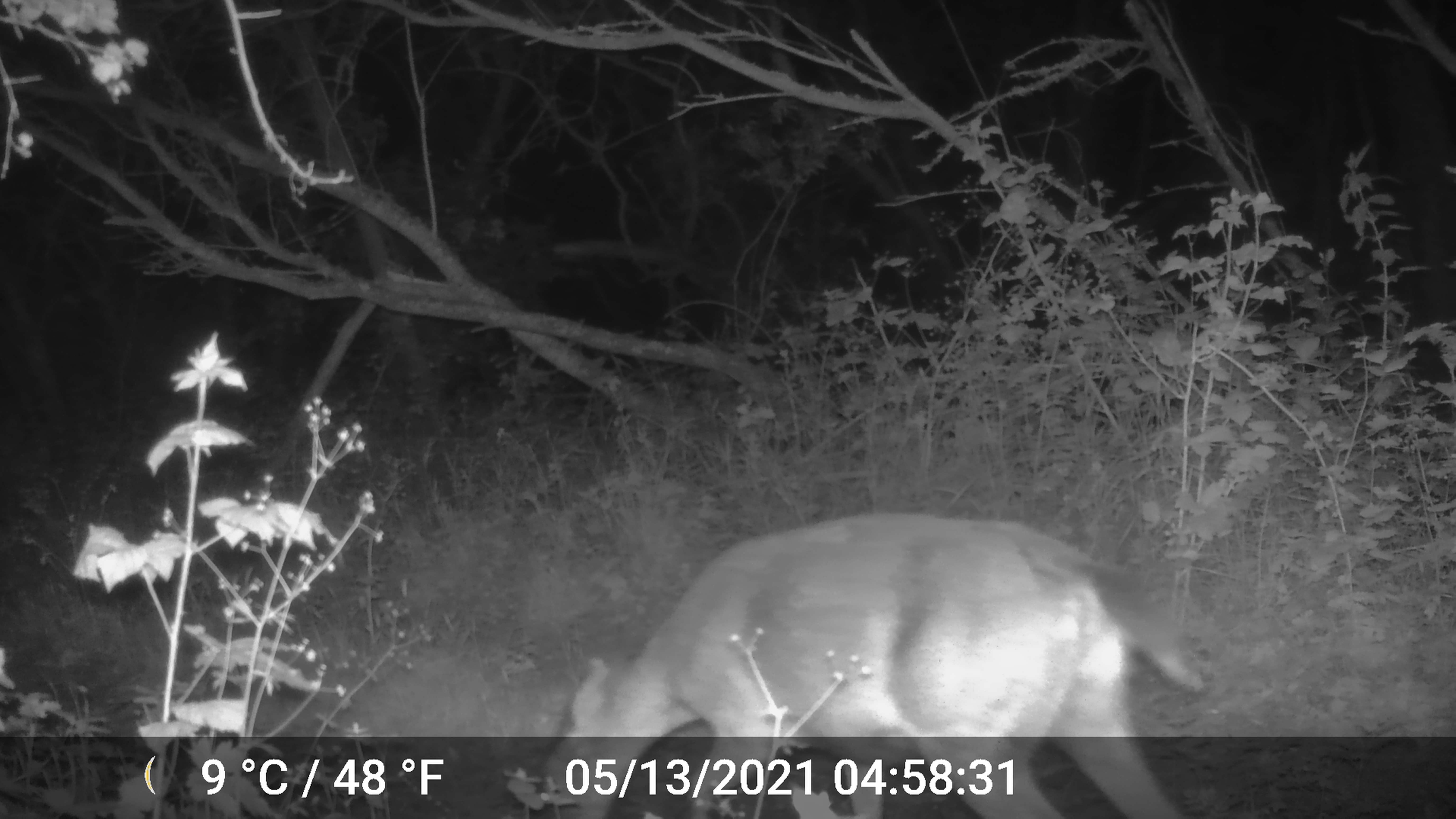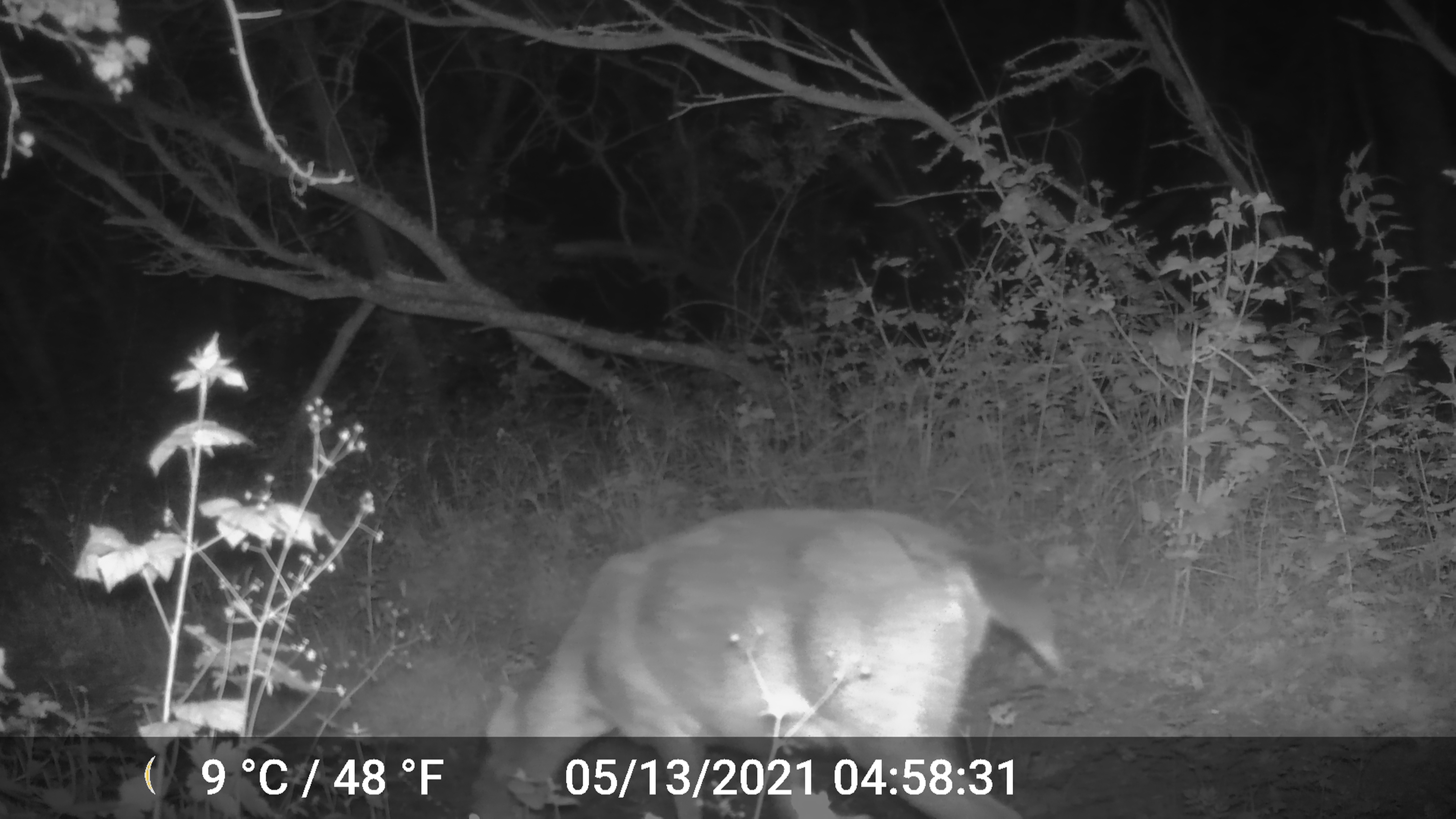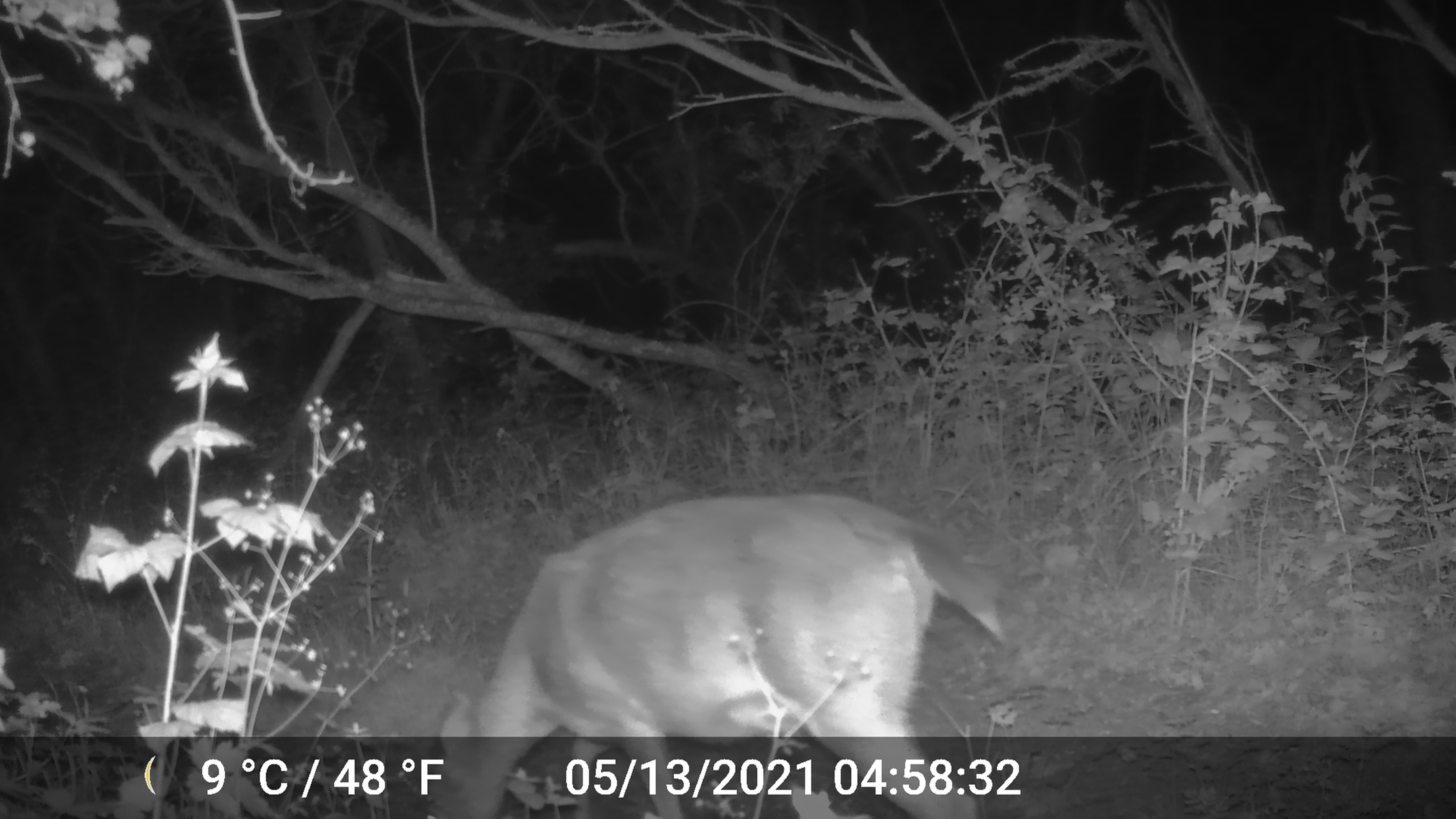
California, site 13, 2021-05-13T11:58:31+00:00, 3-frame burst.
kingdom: Animalia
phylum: Chordata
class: Mammalia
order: Artiodactyla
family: Cervidae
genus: Odocoileus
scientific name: Odocoileus hemionus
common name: mule deer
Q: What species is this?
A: Mule deer (Odocoileus hemionus).